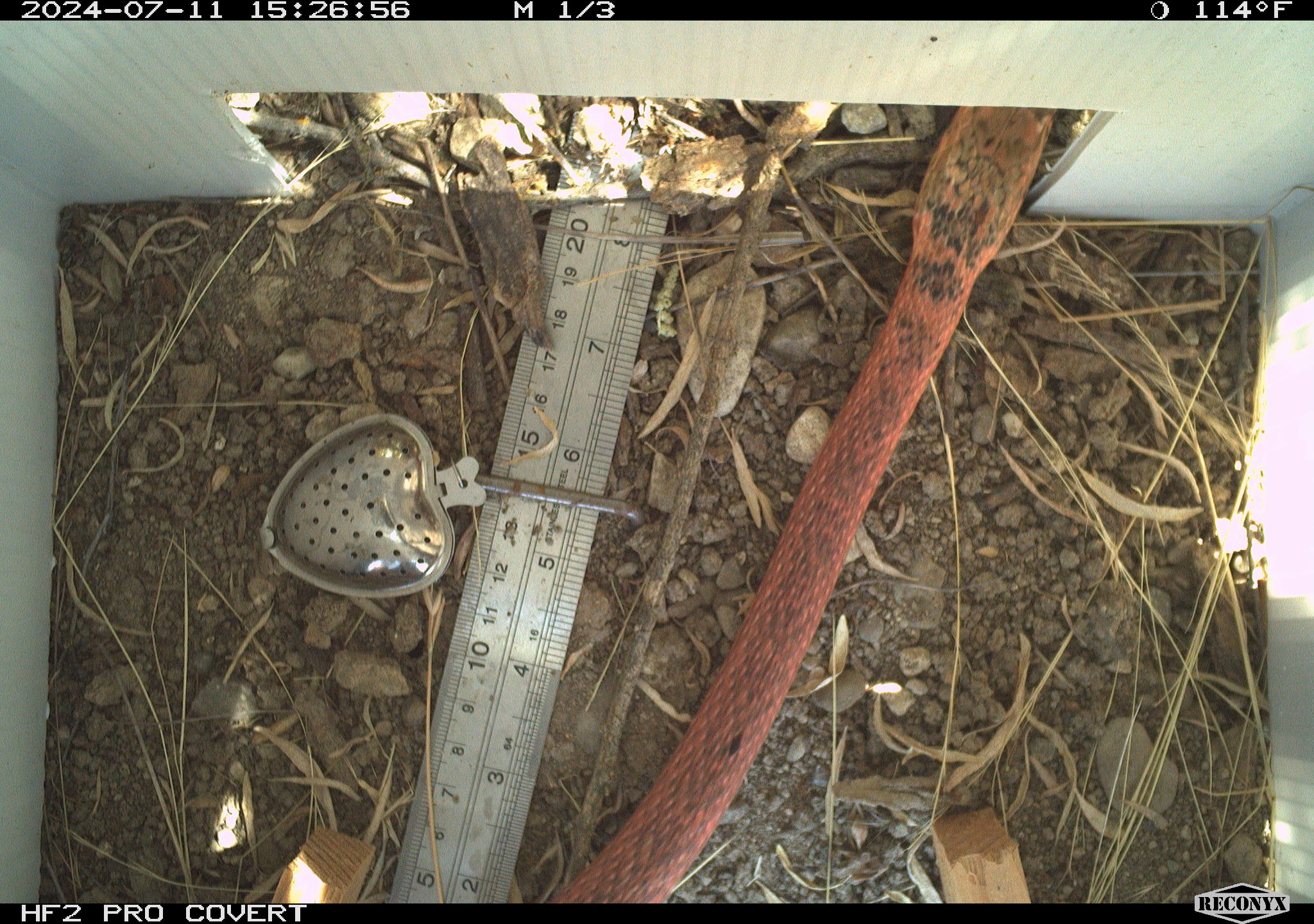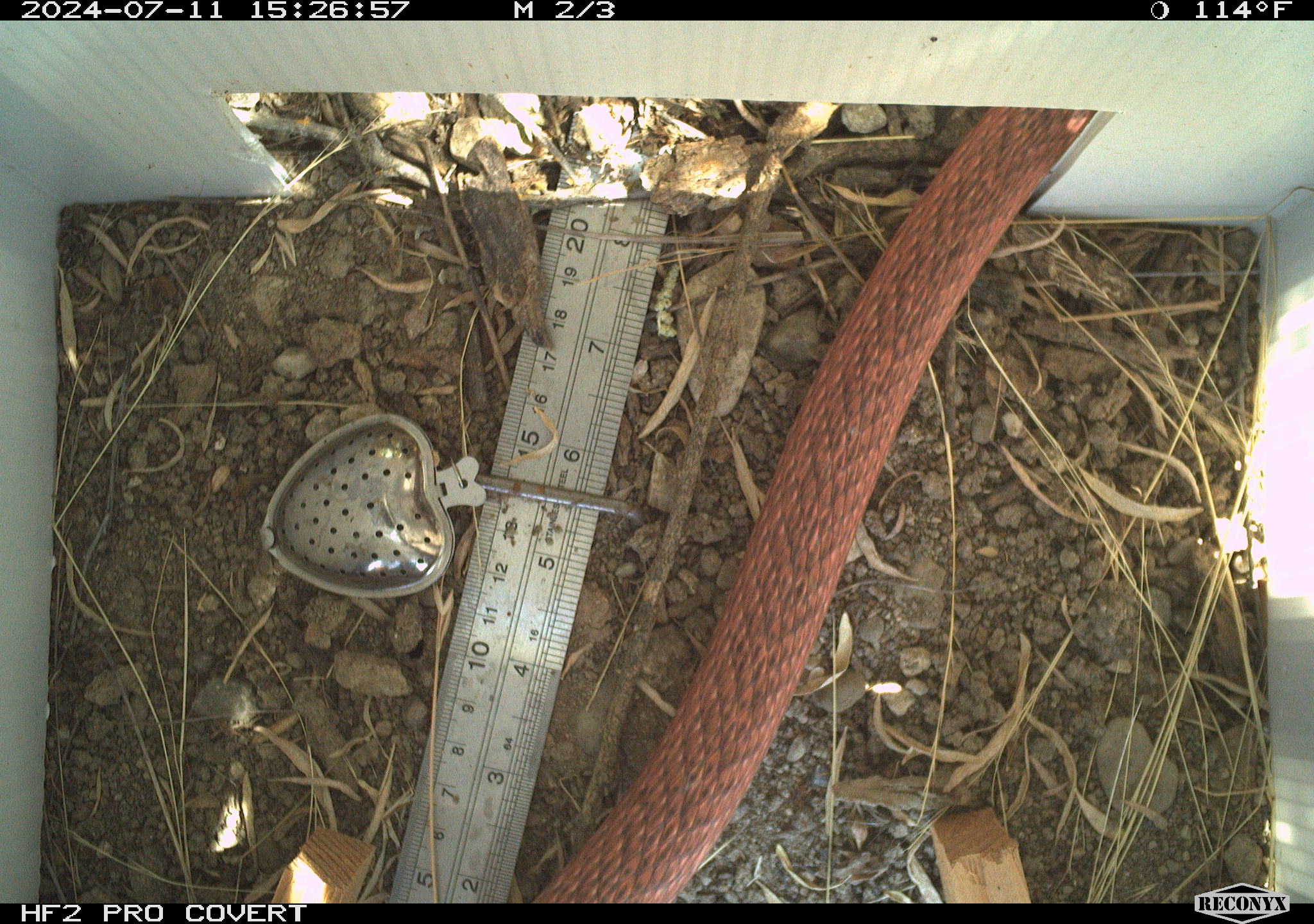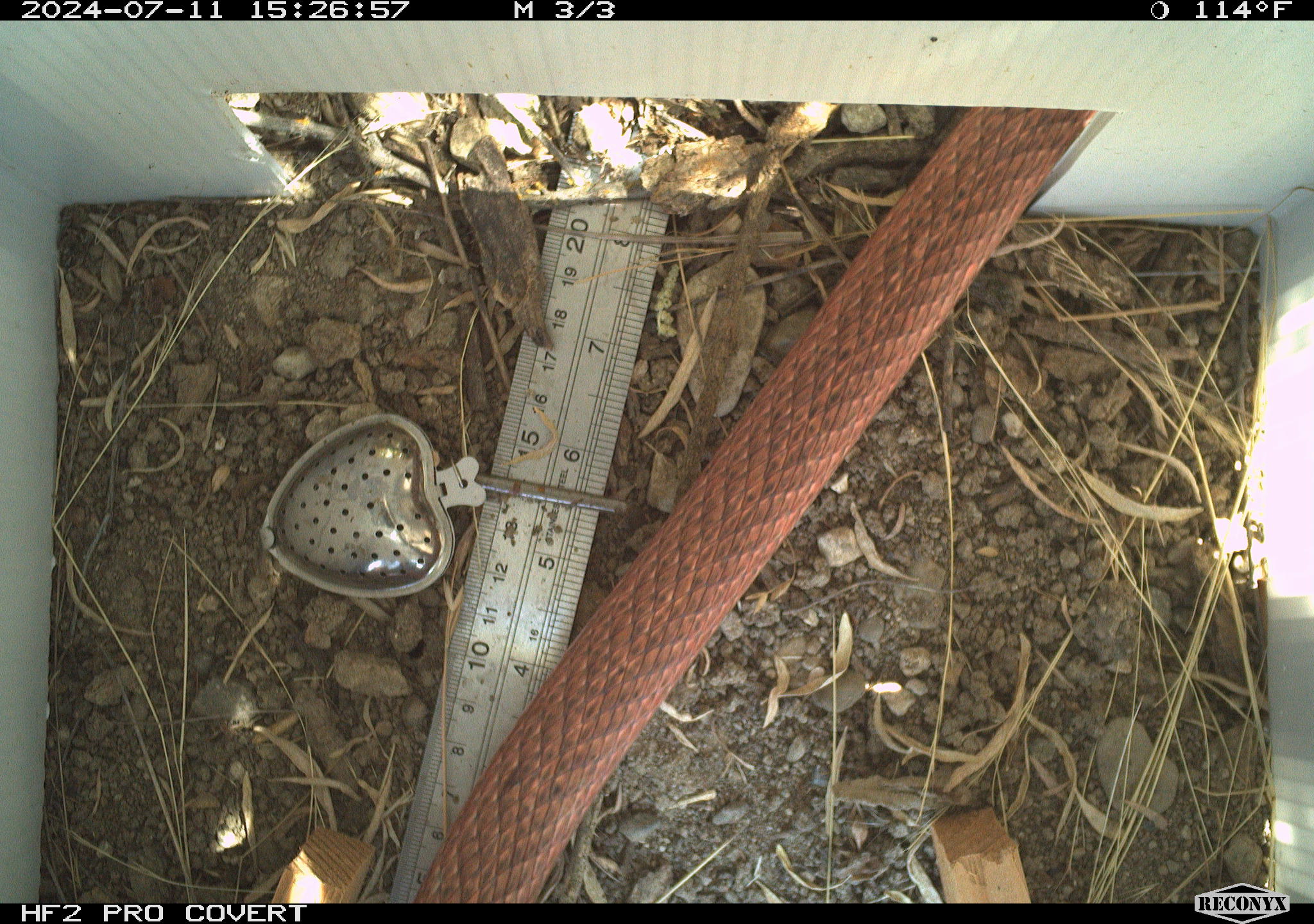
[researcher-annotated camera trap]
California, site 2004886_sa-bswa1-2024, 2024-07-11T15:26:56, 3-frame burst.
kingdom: Animalia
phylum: Chordata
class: Reptilia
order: Squamata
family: Colubridae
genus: Masticophis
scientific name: Masticophis flagellum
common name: coachwhip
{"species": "coachwhip (Masticophis flagellum)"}